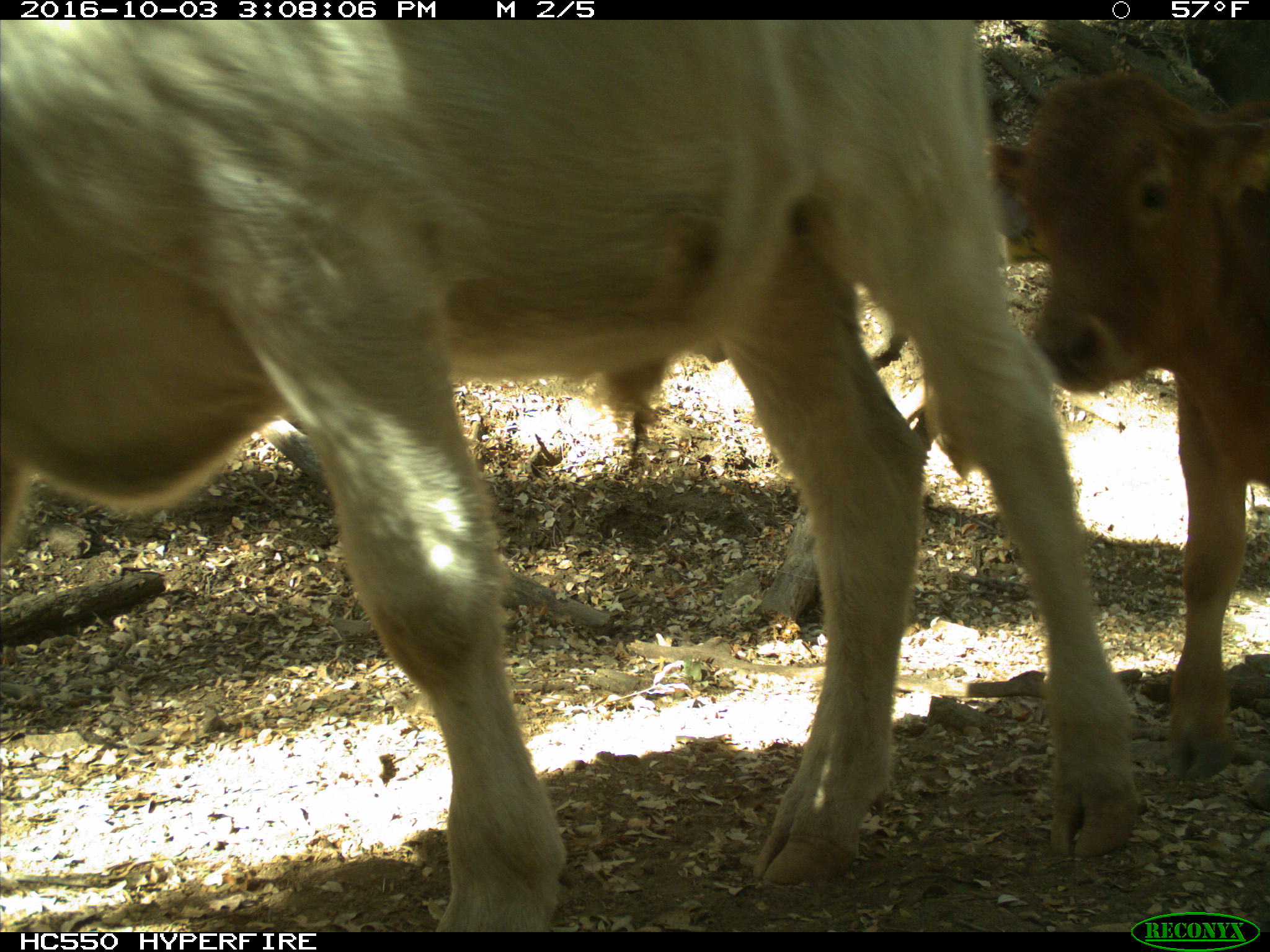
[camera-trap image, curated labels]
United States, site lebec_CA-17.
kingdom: Animalia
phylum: Chordata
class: Mammalia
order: Artiodactyla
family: Bovidae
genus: Bos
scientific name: Bos taurus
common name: domestic cow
Bos taurus (domestic cow).